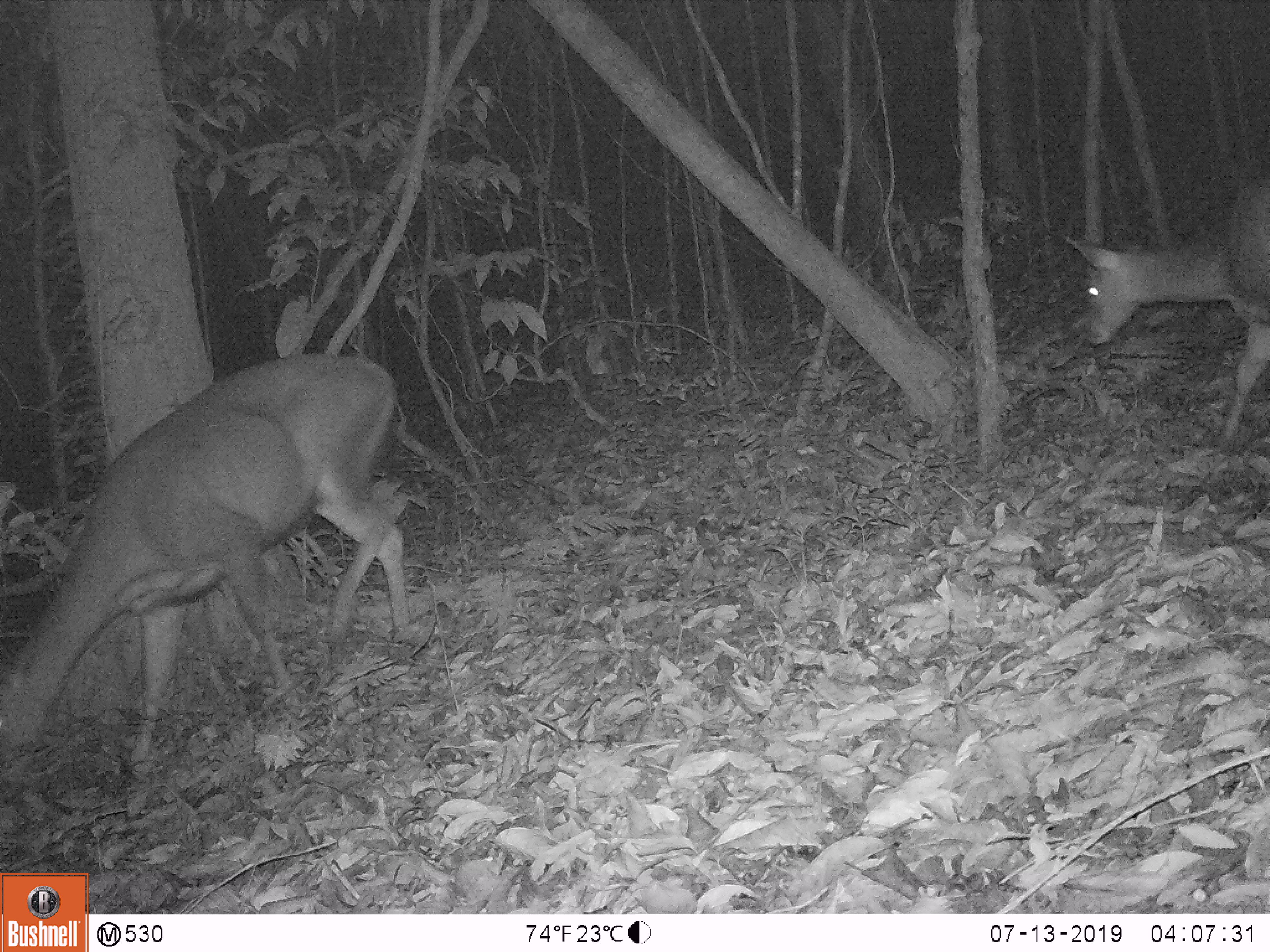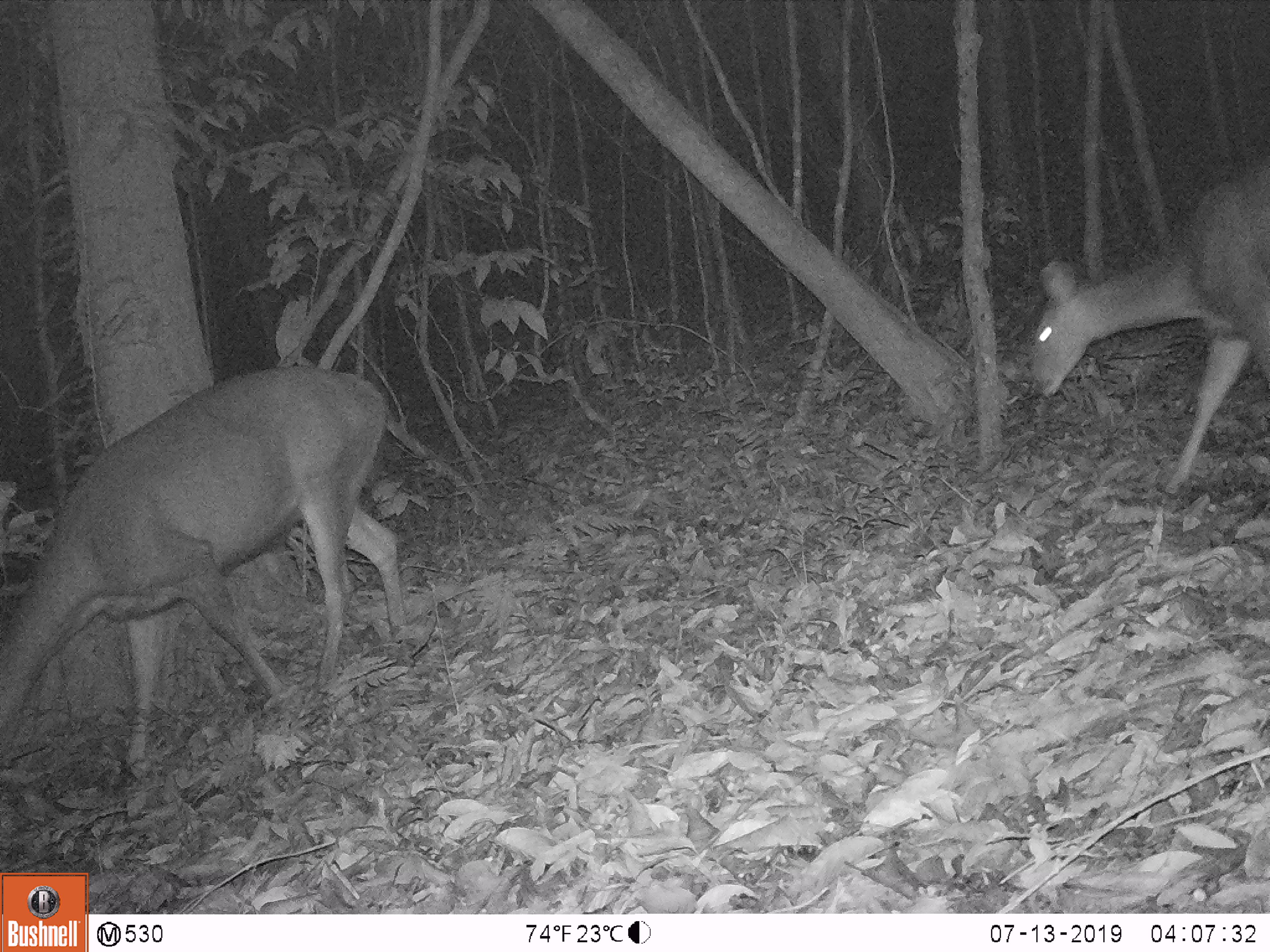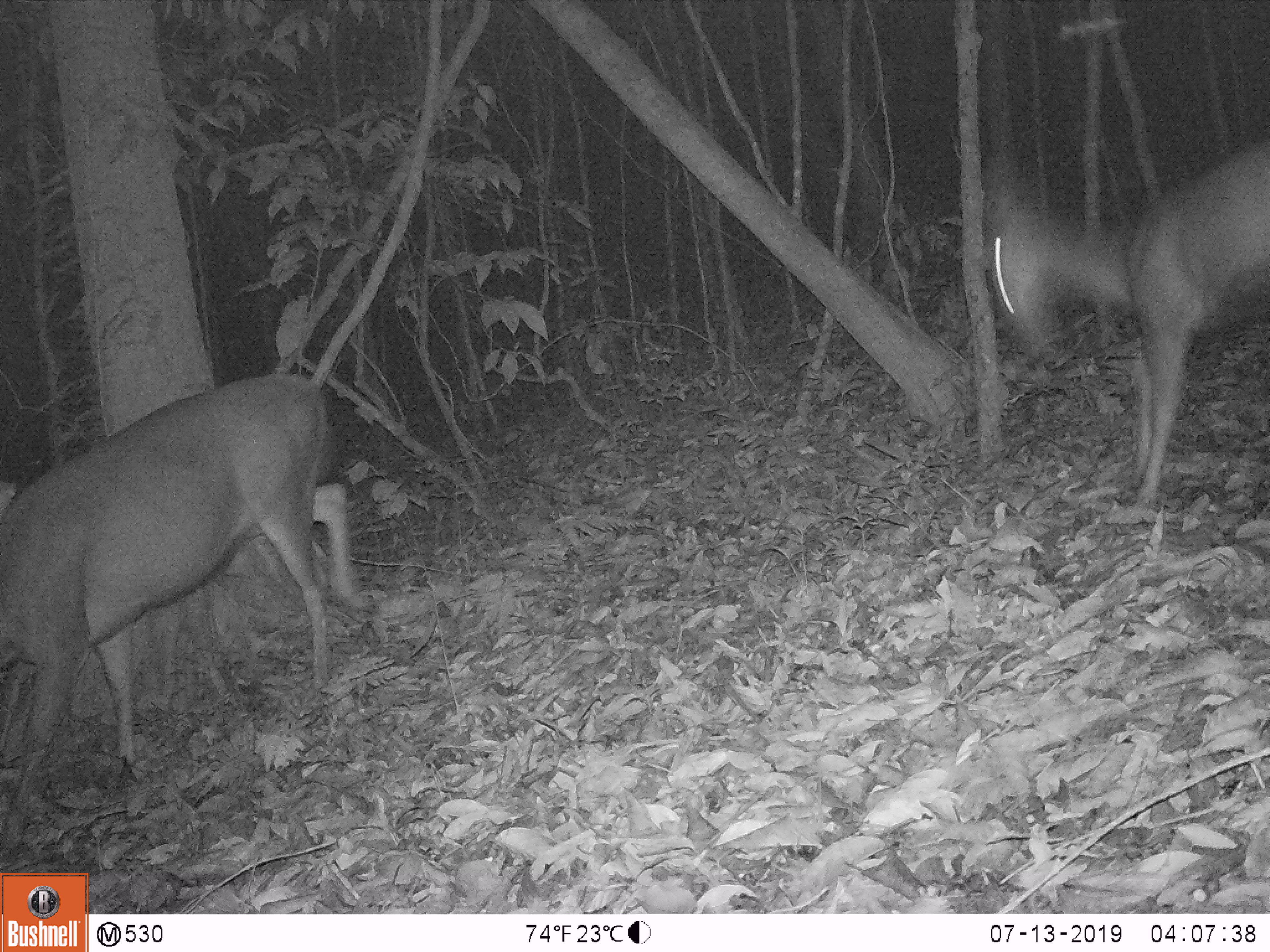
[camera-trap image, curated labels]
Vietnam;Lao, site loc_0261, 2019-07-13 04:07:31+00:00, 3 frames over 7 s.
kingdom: Animalia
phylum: Chordata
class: Mammalia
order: Artiodactyla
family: Cervidae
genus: Rusa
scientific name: Rusa unicolor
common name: sambar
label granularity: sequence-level